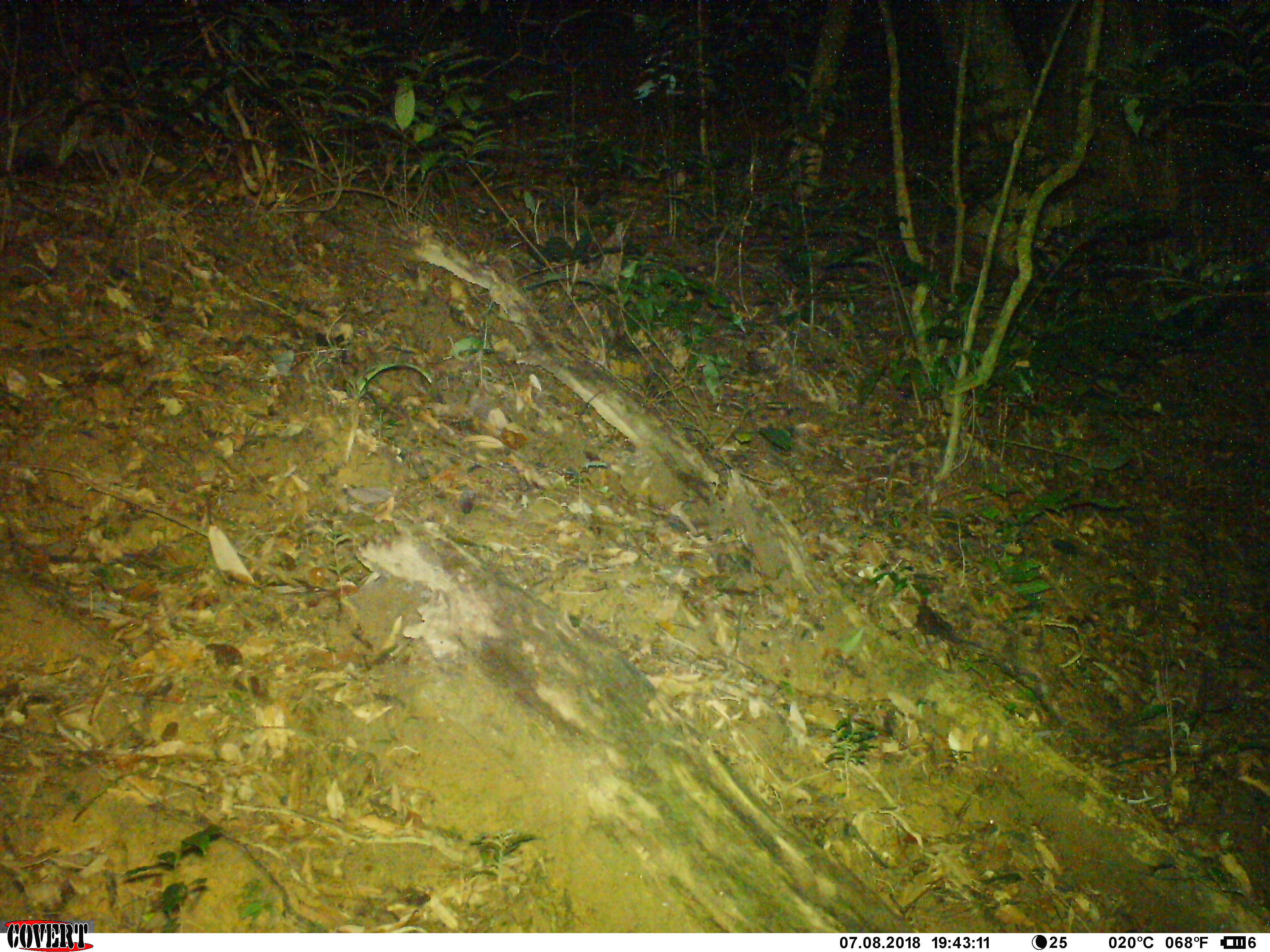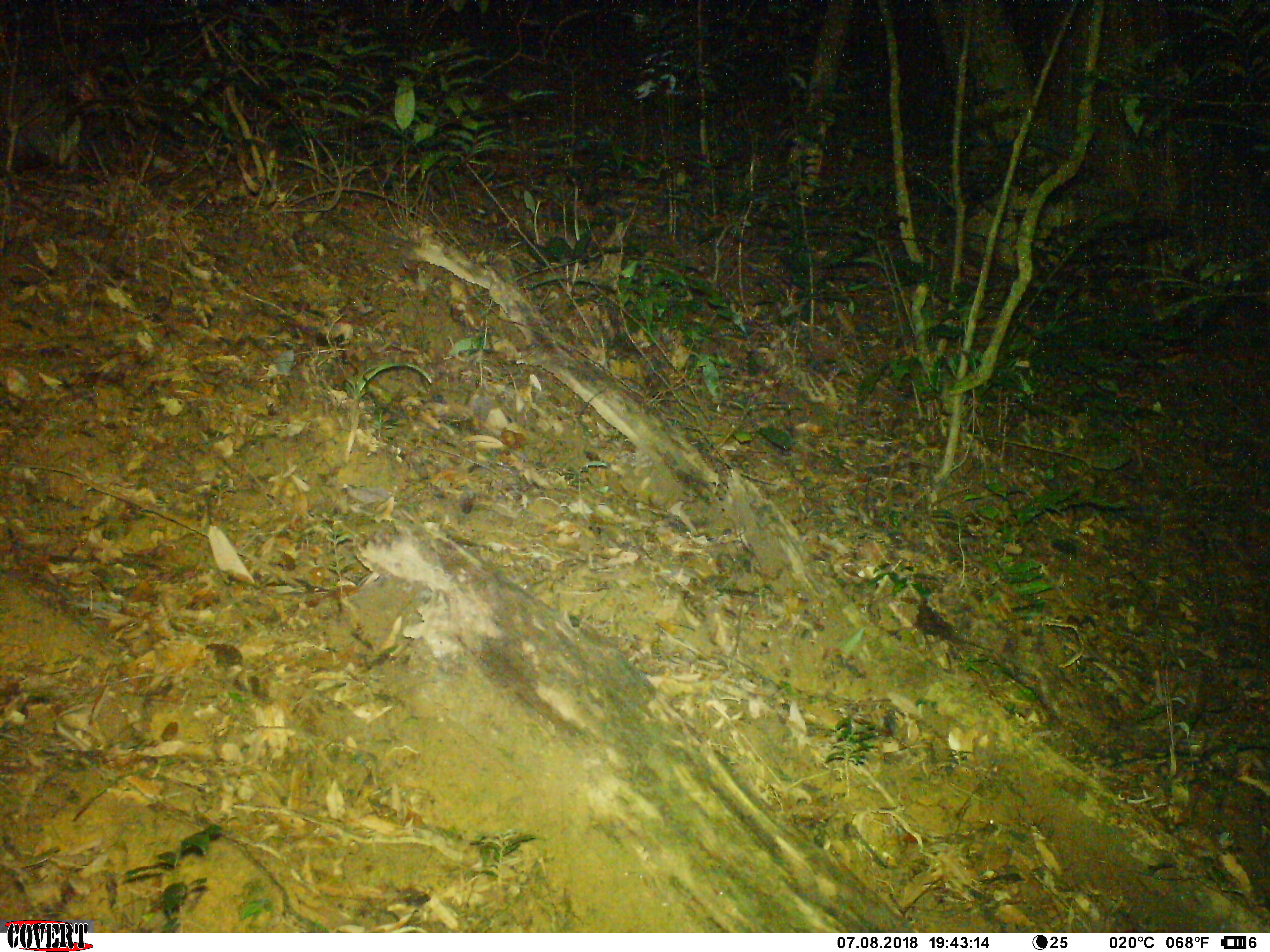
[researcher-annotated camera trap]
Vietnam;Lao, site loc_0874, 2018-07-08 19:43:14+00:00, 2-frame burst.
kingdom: Animalia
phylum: Chordata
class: Mammalia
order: Artiodactyla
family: Suidae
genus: Sus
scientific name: Sus scrofa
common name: eurasian wild pig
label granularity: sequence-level